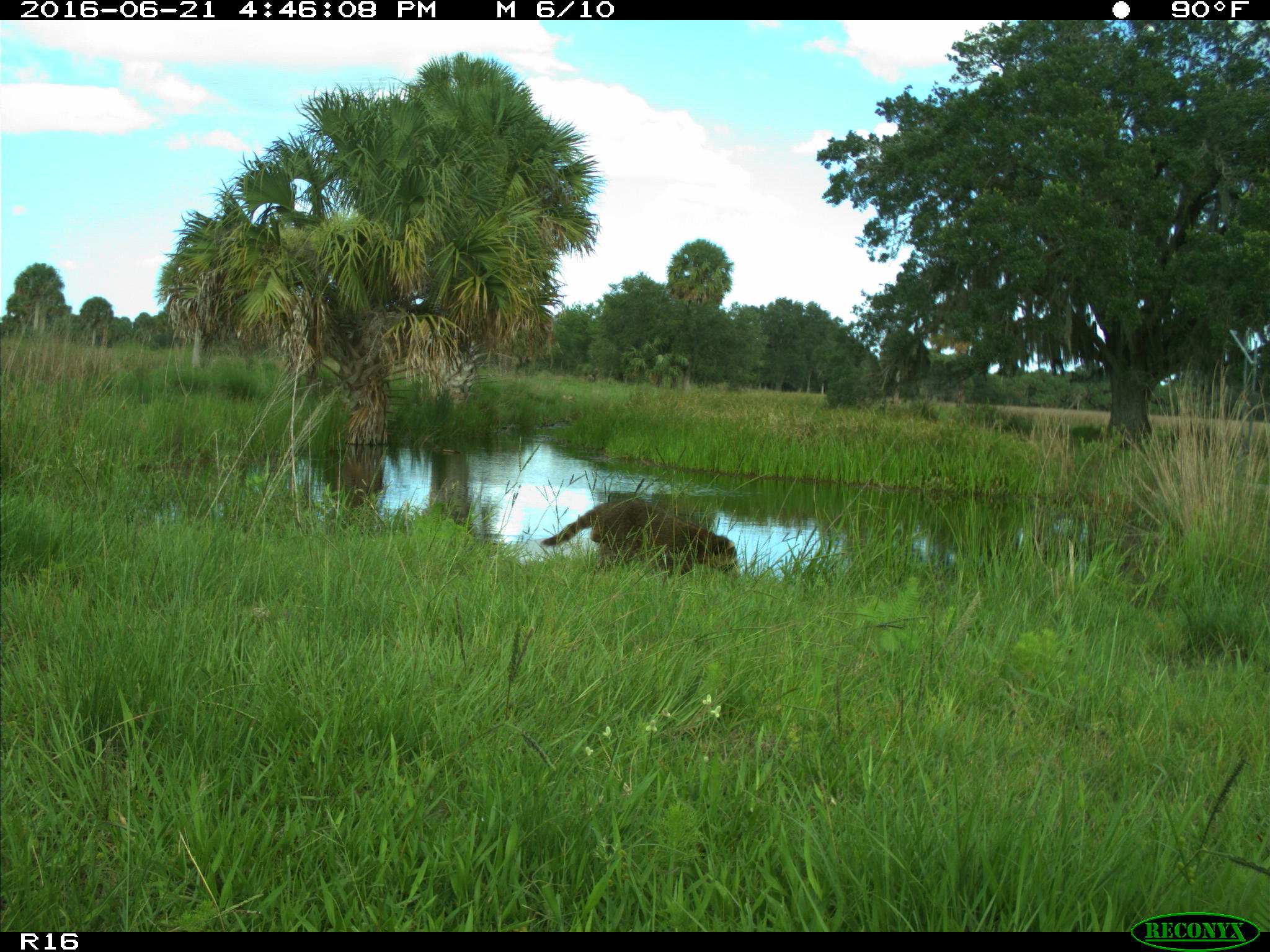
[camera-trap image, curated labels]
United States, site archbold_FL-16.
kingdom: Animalia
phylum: Chordata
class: Mammalia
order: Carnivora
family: Procyonidae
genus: Procyon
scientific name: Procyon lotor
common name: common raccoon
Procyon lotor (common raccoon).